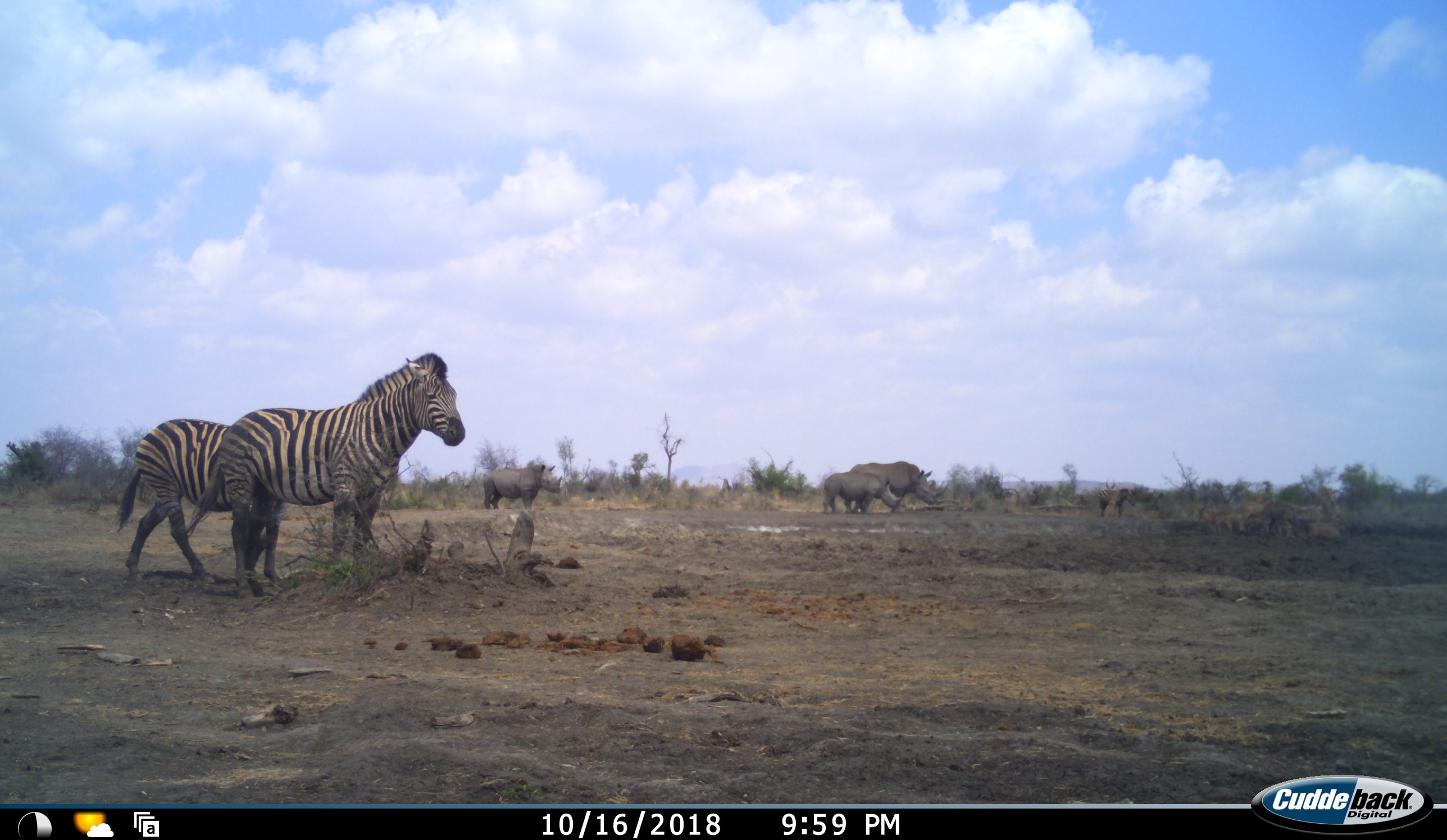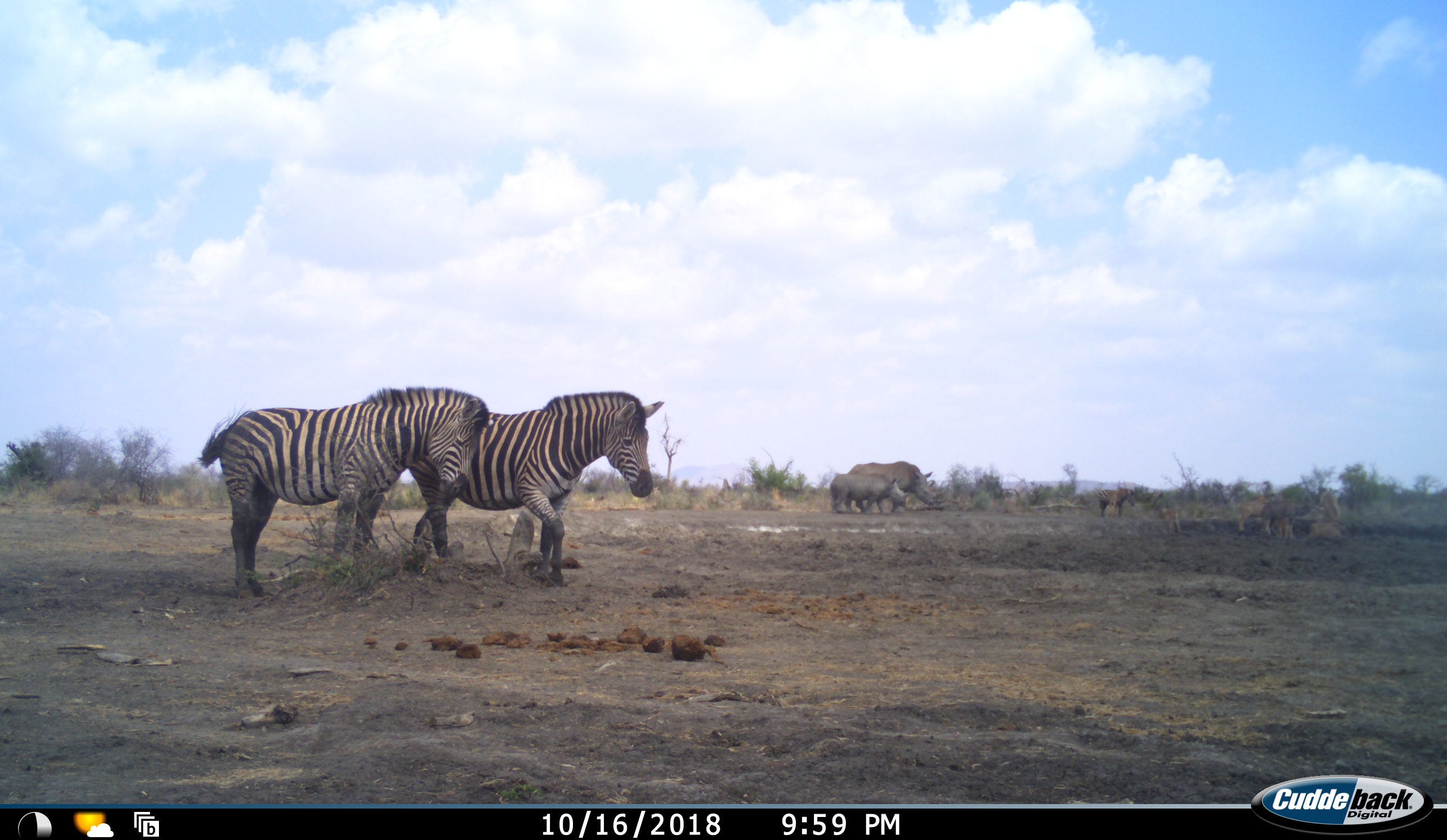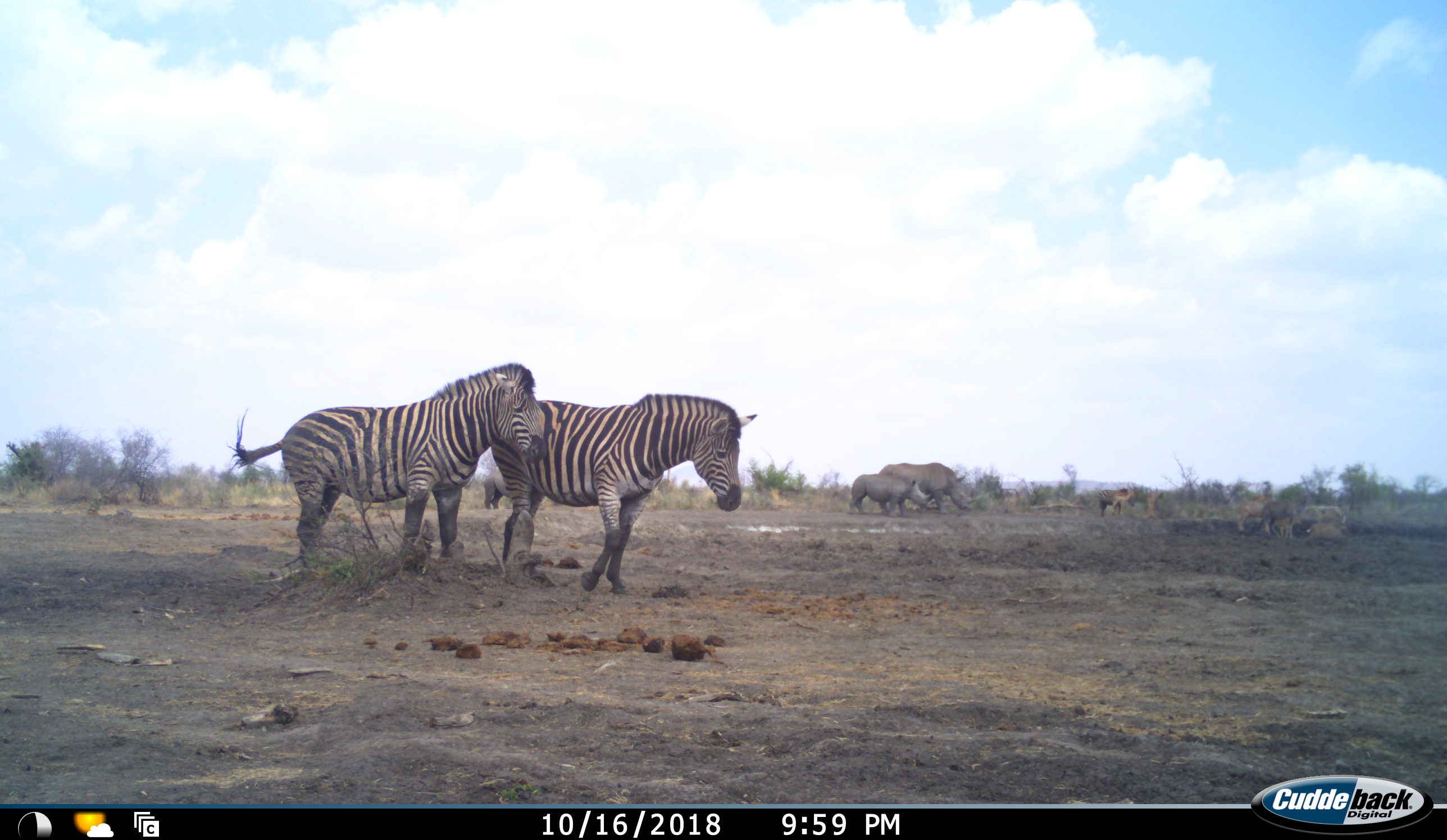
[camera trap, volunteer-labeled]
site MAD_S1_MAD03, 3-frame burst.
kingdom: Animalia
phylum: Chordata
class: Mammalia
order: Perissodactyla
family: Rhinocerotidae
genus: Ceratotherium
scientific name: Ceratotherium simum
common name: white rhinoceros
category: rhinoceroswhite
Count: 3.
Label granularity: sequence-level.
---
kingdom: Animalia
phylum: Chordata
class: Mammalia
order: Perissodactyla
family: Equidae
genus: Equus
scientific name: Equus quagga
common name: plains zebra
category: zebraplains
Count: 3.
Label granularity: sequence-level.